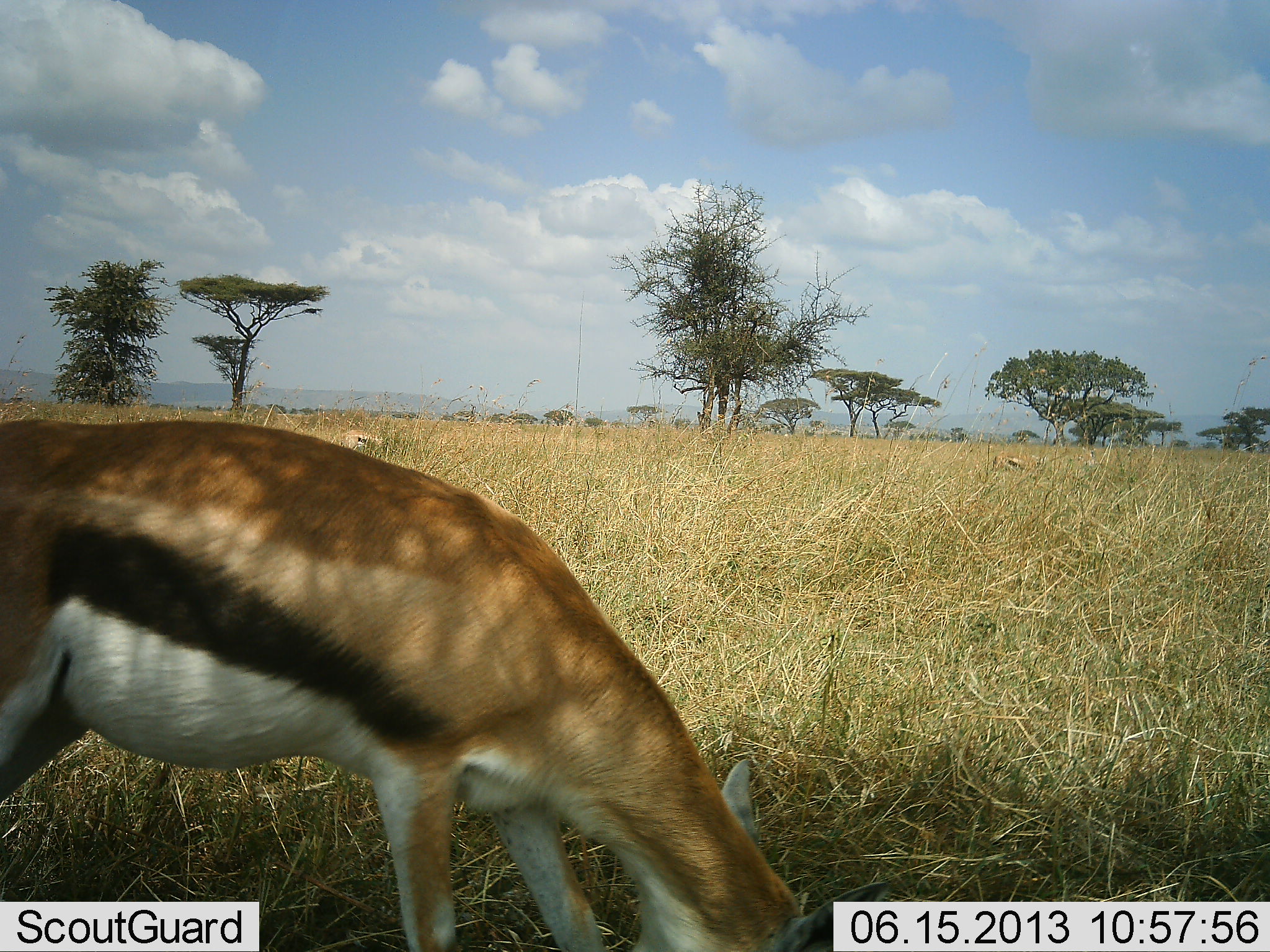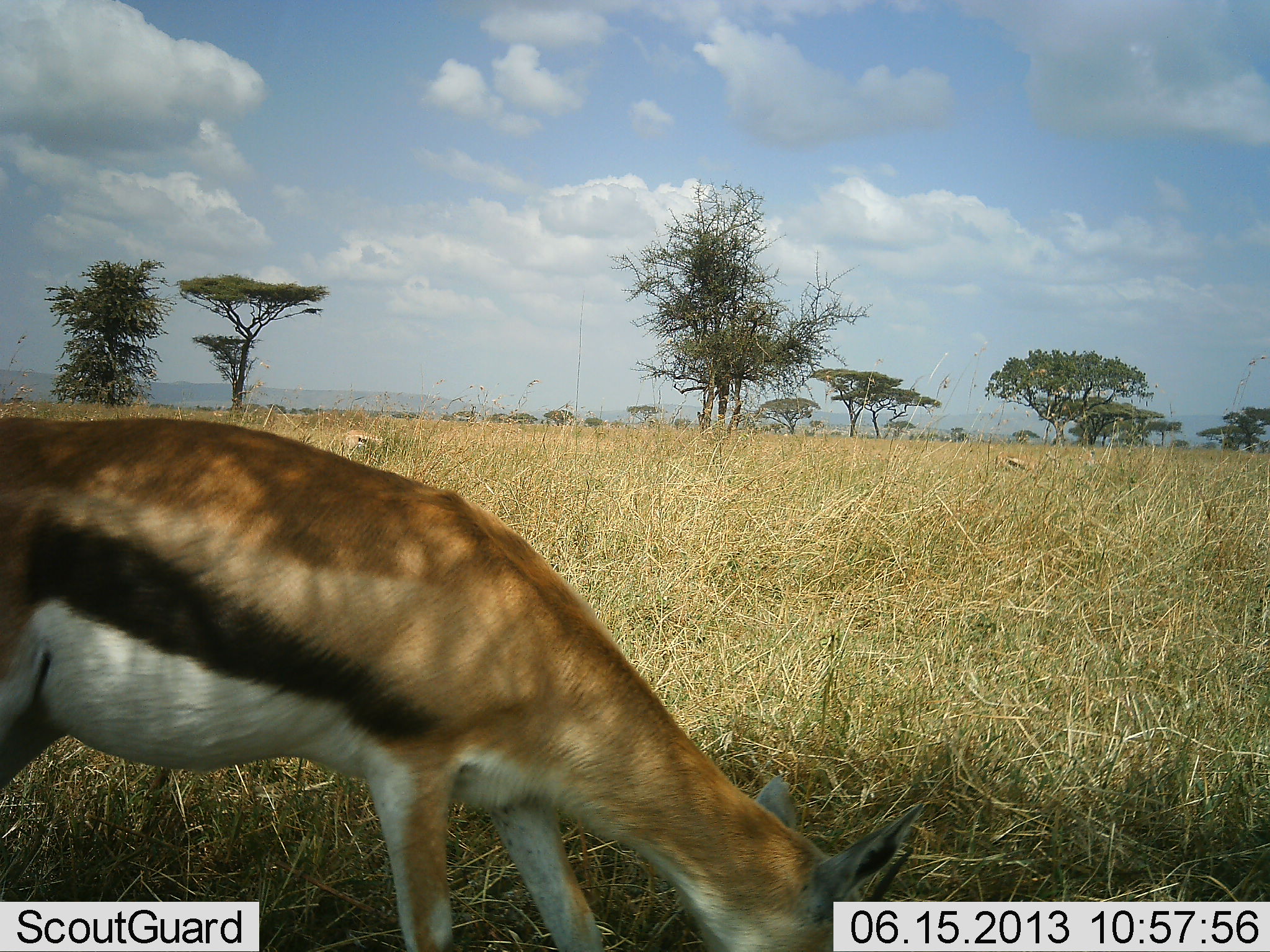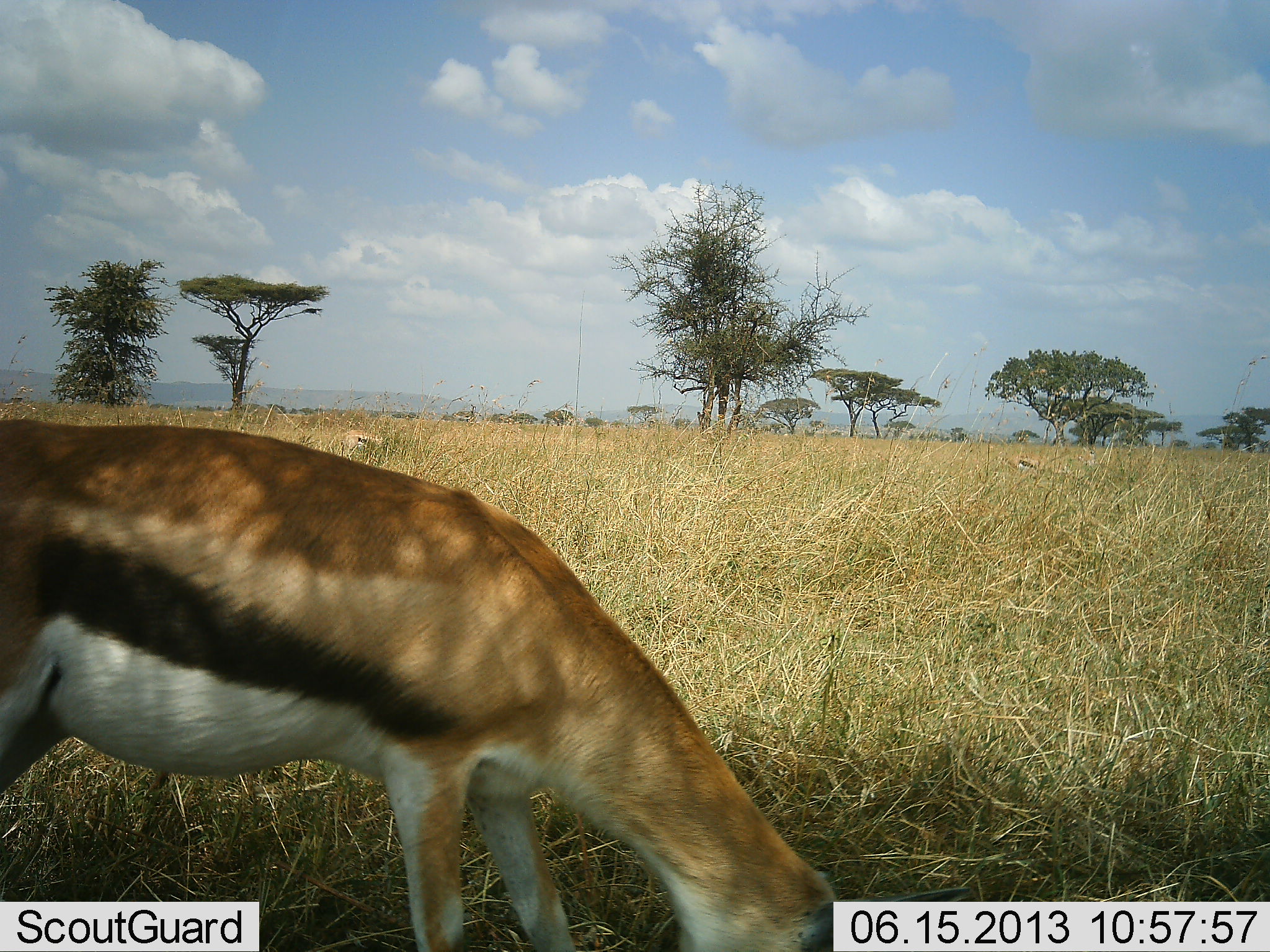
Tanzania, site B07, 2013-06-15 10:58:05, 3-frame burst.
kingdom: Animalia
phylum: Chordata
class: Mammalia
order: Artiodactyla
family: Bovidae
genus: Eudorcas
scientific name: Eudorcas thomsonii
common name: thomson's gazelle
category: gazellethomsons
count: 1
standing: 33%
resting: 0%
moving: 3%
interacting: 0%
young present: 3%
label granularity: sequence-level